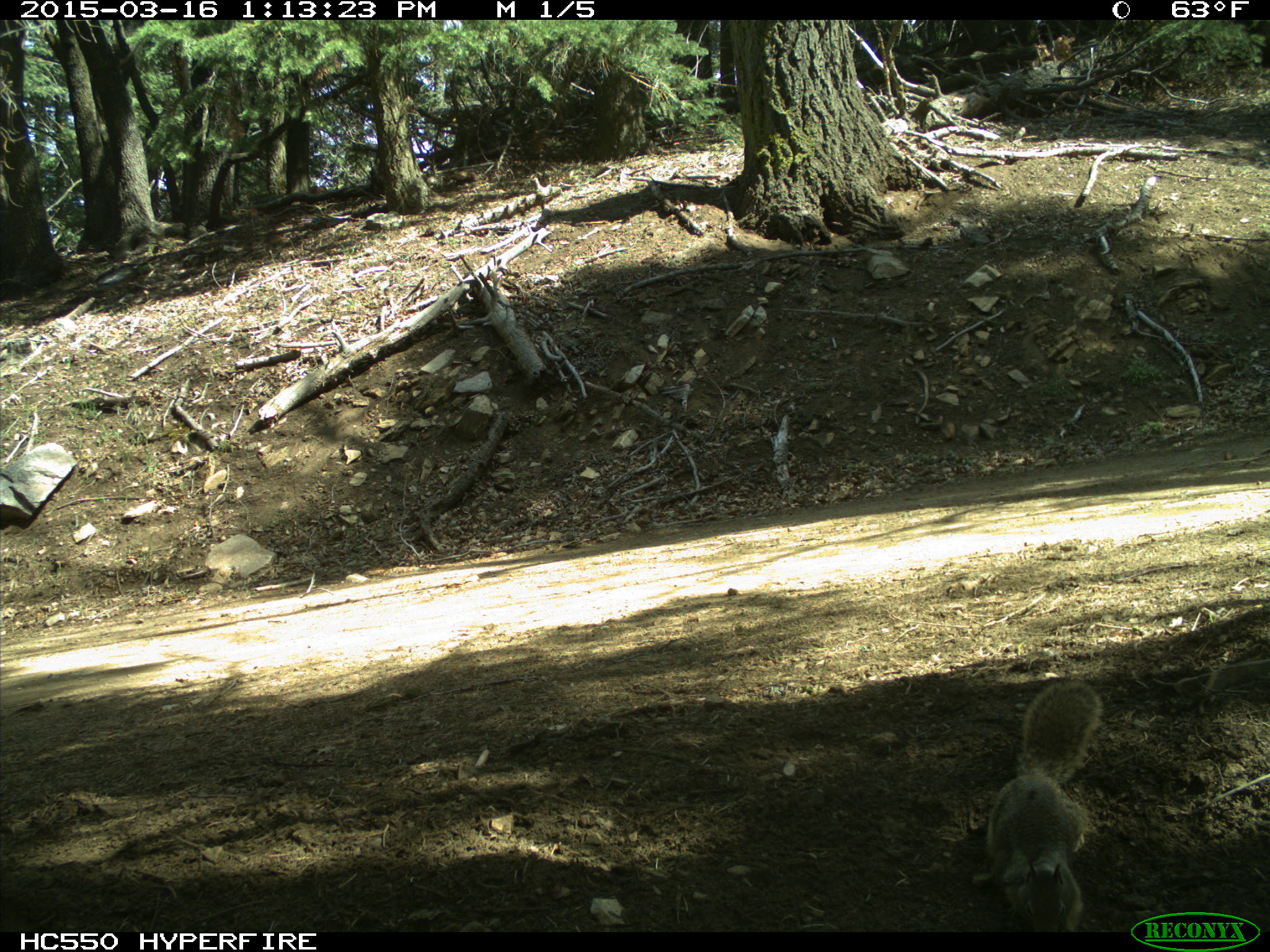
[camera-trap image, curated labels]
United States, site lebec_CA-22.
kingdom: Animalia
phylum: Chordata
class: Mammalia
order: Rodentia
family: Sciuridae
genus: Otospermophilus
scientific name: Otospermophilus beecheyi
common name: california ground squirrel